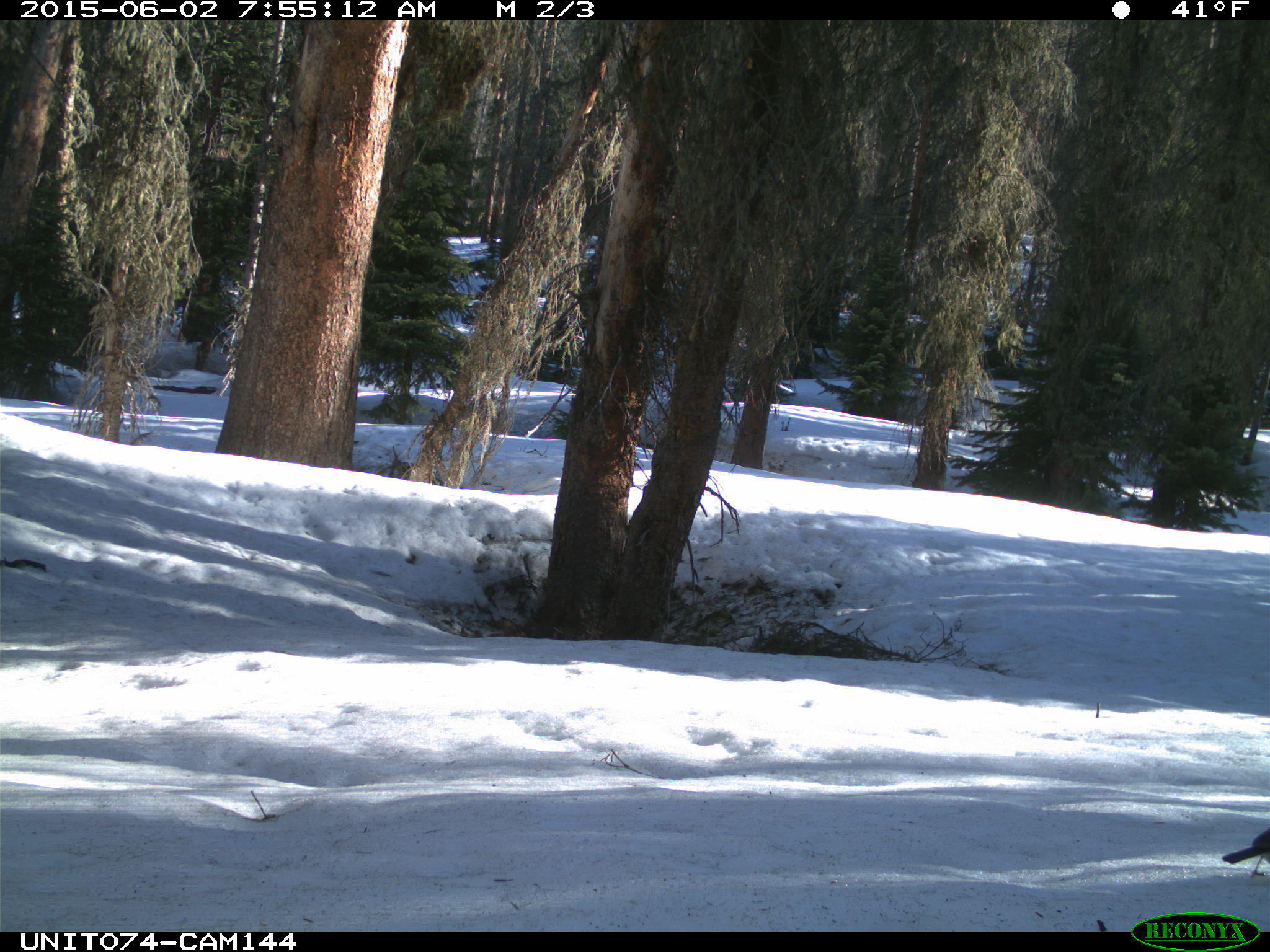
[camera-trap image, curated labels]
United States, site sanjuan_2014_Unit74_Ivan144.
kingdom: Animalia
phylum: Chordata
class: Aves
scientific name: Aves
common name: birds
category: unidentified bird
Unidentified bird (birds) (Aves).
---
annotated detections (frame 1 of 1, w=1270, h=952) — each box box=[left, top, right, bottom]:
animal: box=[1222, 821, 1270, 879]